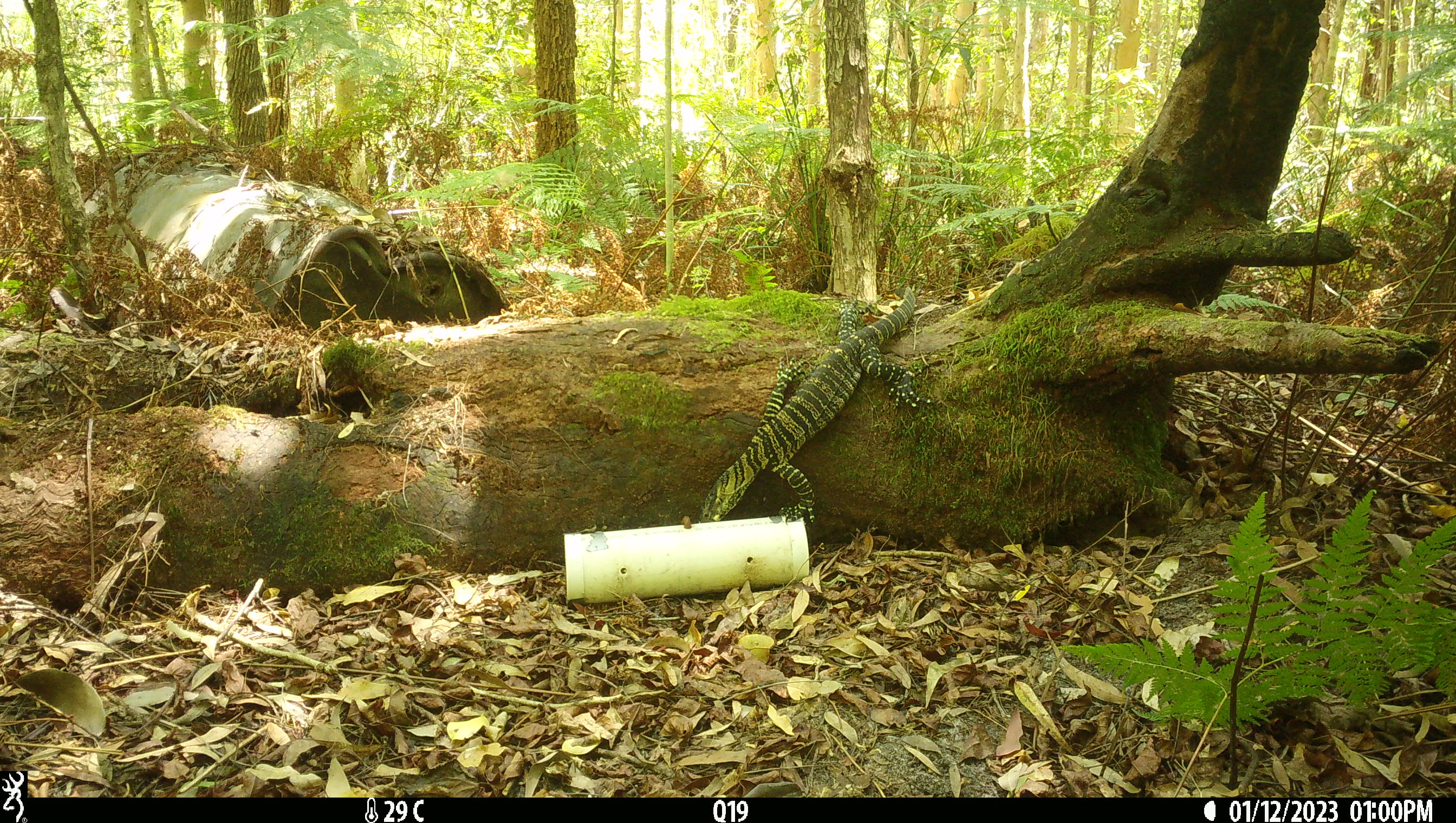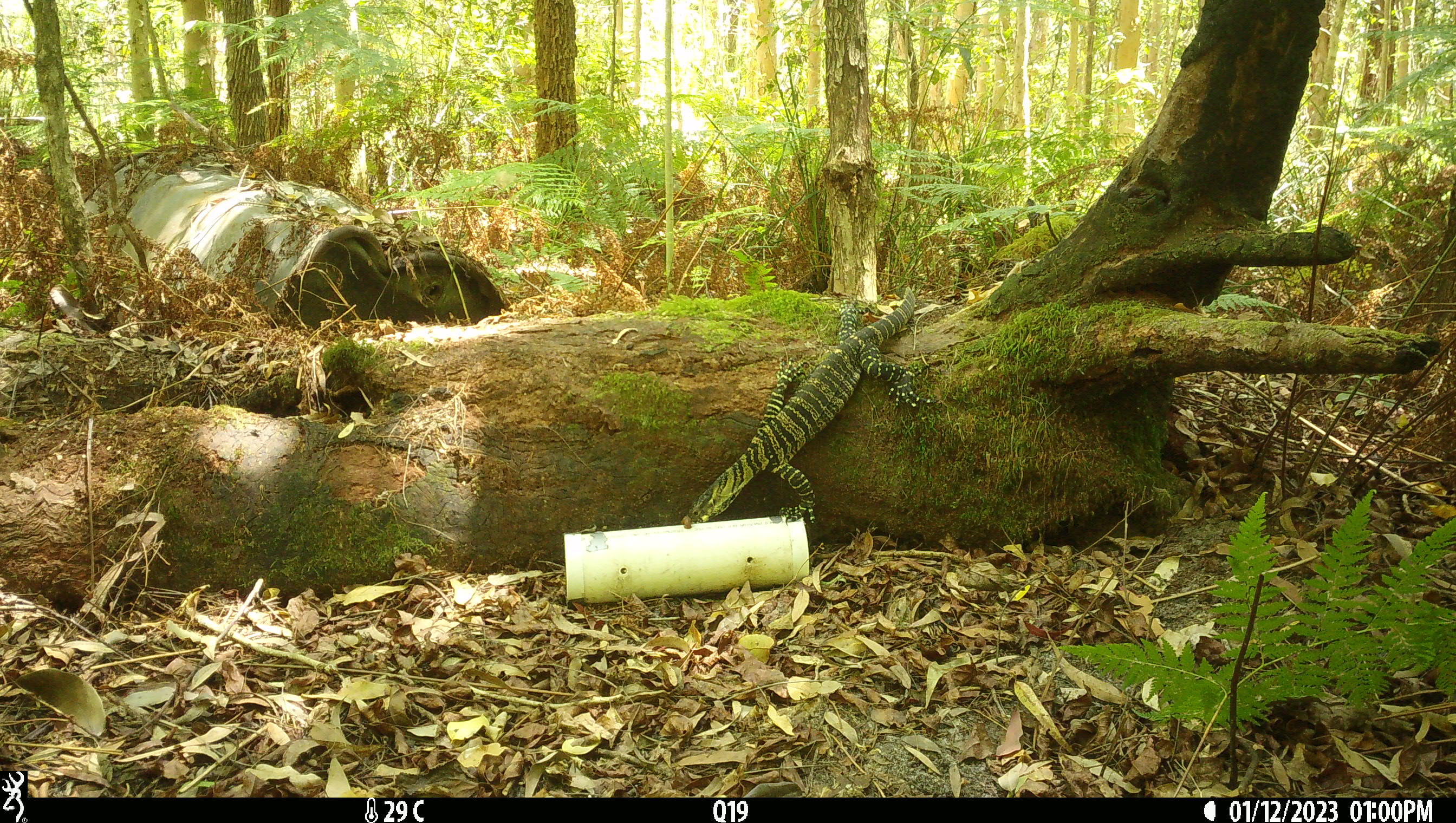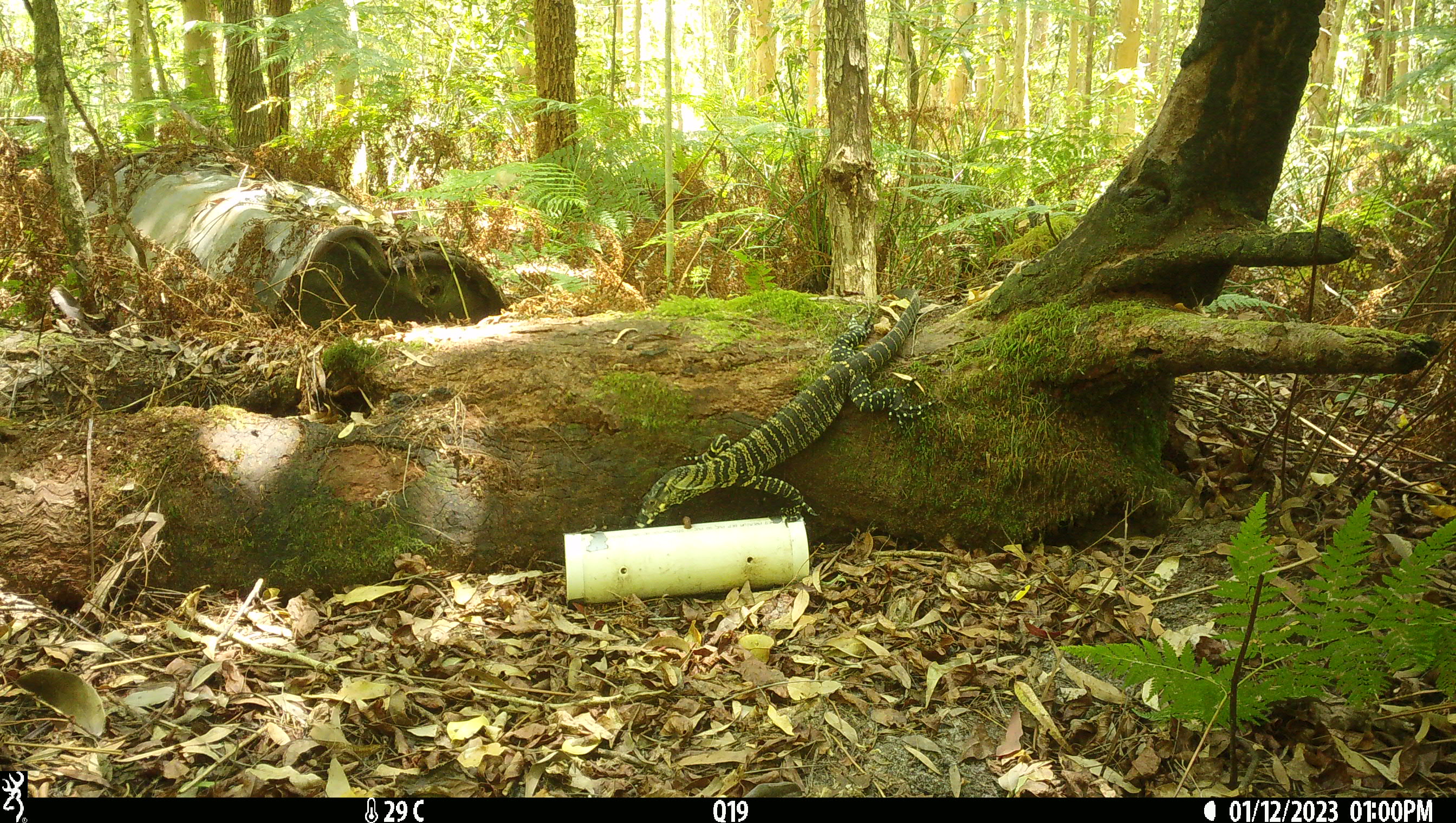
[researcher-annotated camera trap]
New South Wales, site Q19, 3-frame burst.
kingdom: Animalia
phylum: Chordata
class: Reptilia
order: Squamata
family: Varanidae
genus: Varanus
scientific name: Varanus varius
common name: lace monitor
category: goanna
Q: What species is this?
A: Goanna (lace monitor) (Varanus varius).